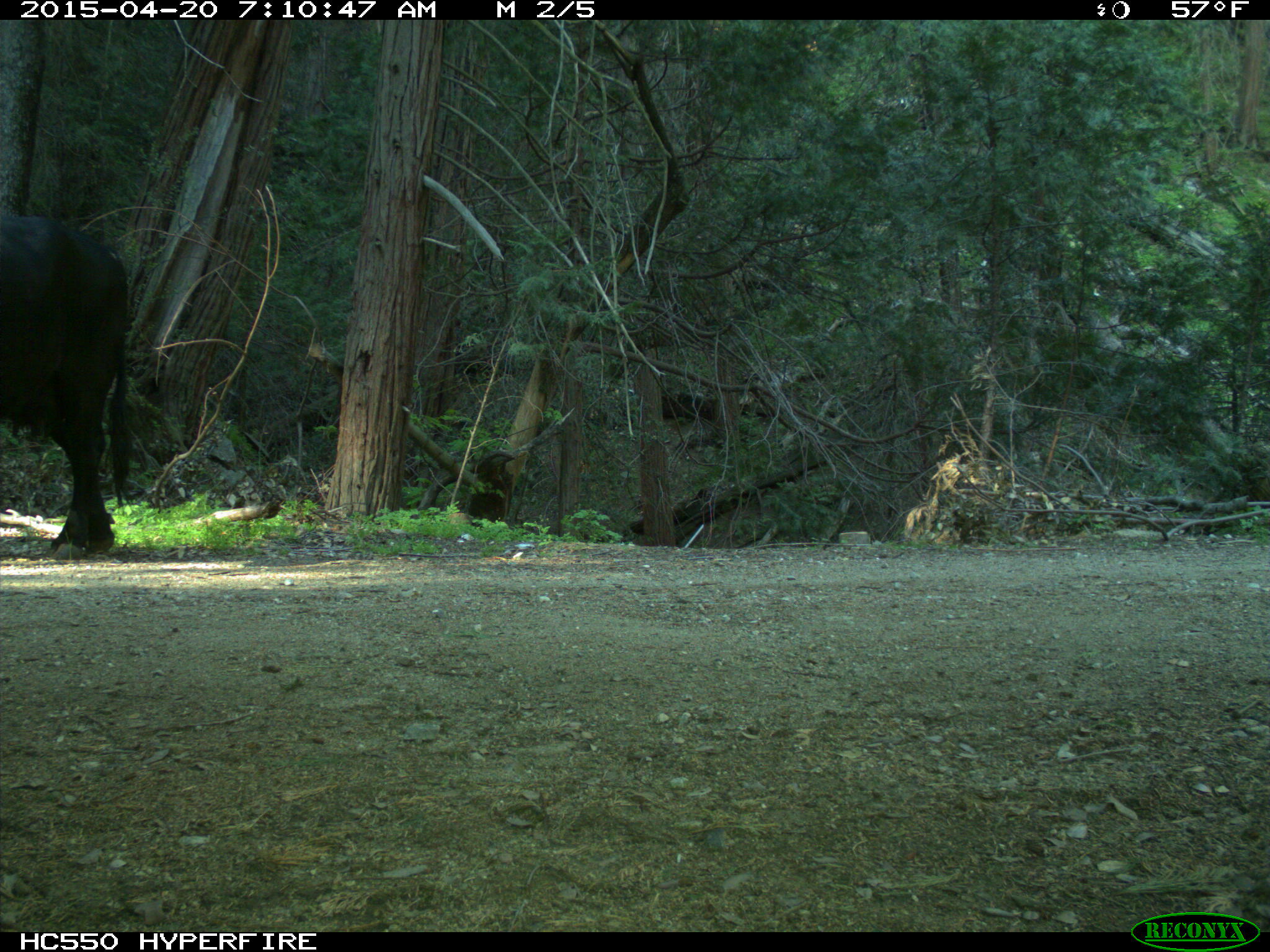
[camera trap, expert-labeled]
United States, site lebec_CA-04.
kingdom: Animalia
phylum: Chordata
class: Mammalia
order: Artiodactyla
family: Bovidae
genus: Bos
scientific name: Bos taurus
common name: domestic cow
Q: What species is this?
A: Bos taurus (domestic cow).